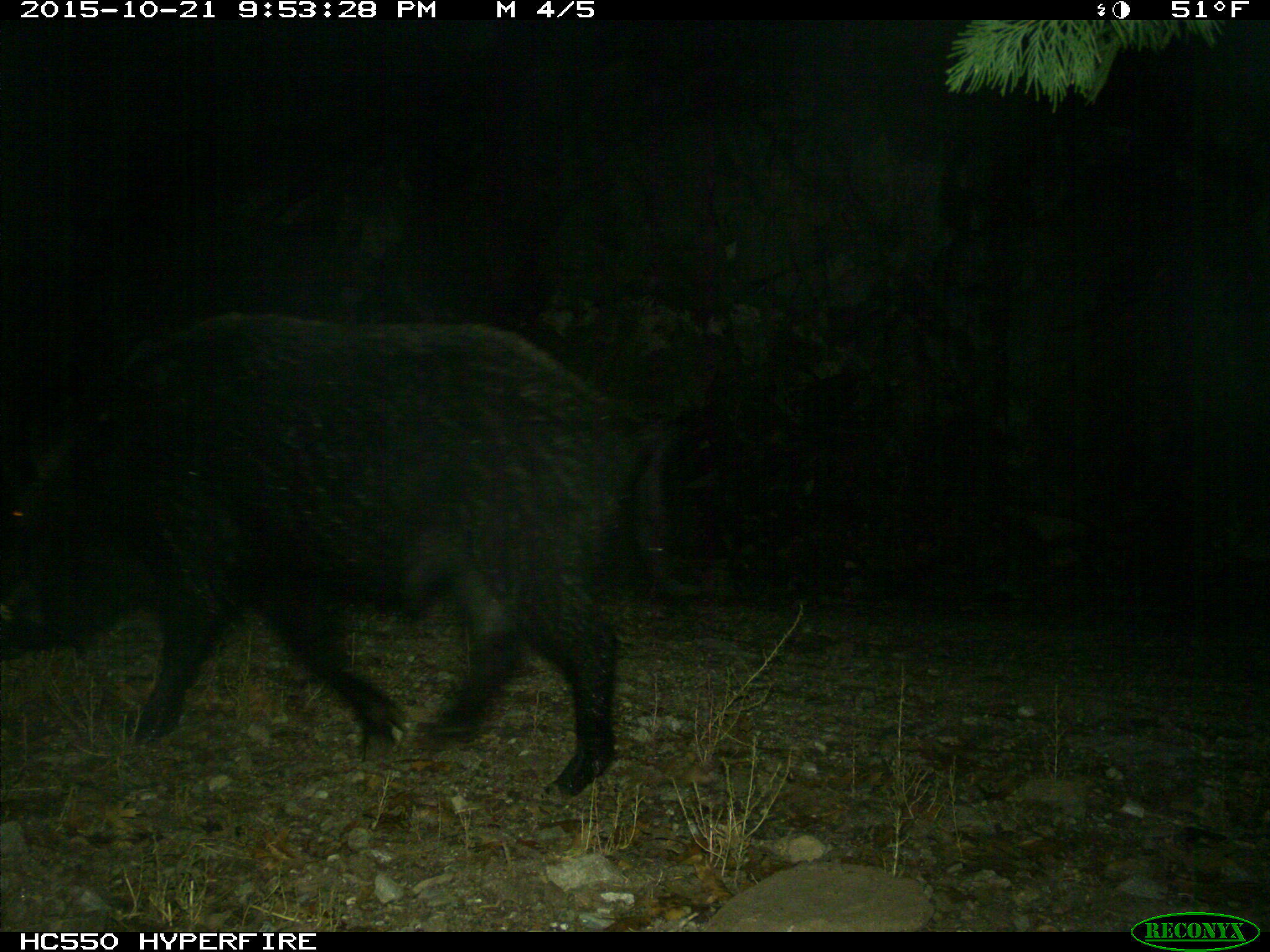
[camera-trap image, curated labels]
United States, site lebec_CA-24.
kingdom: Animalia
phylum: Chordata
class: Mammalia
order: Artiodactyla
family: Suidae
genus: Sus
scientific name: Sus scrofa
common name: wild boar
Sus scrofa (wild boar).